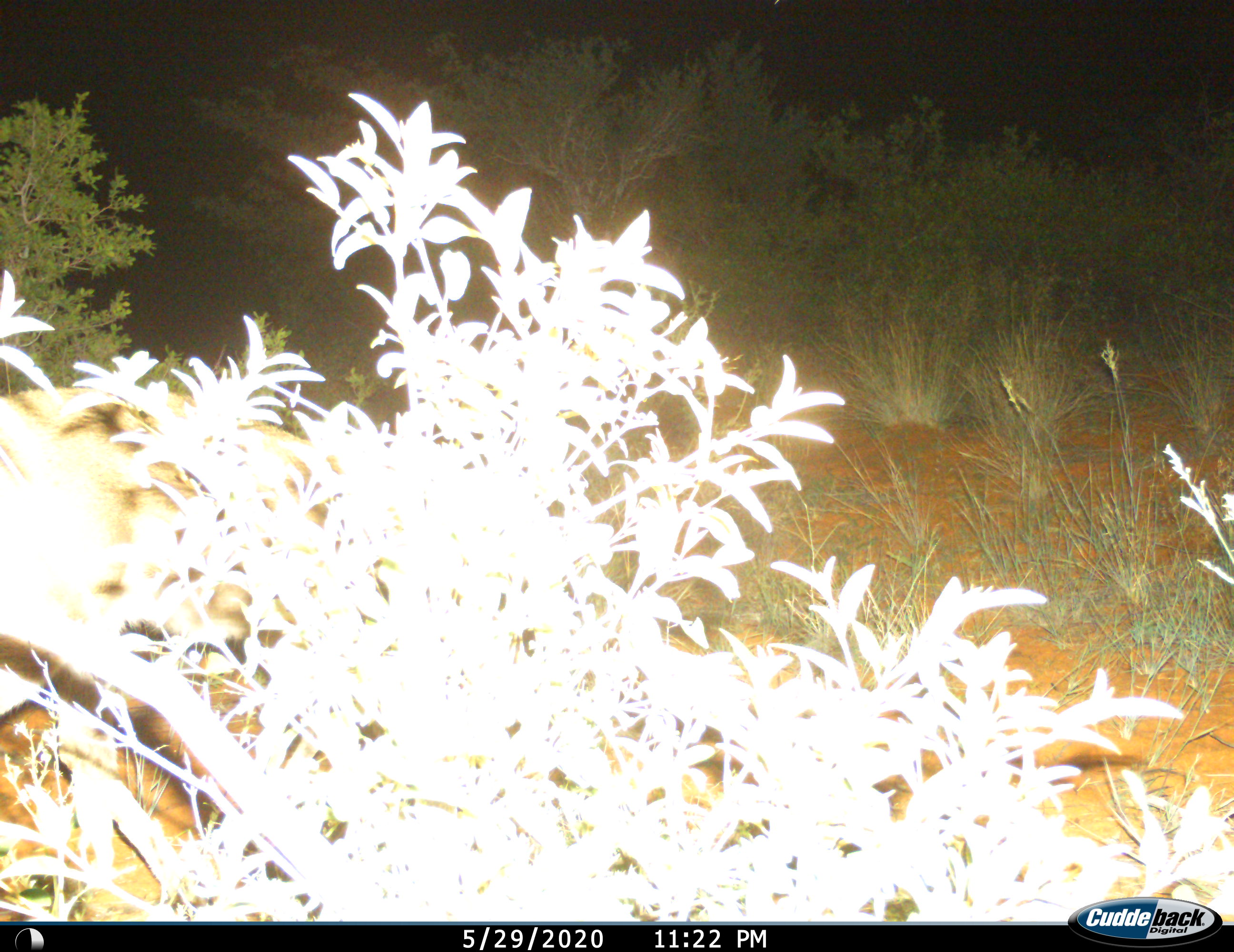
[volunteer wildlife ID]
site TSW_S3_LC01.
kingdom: Animalia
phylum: Chordata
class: Mammalia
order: Artiodactyla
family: Bovidae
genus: Sylvicapra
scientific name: Sylvicapra grimmia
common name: common duiker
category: duikercommongrey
Duikercommongrey (common duiker) (Sylvicapra grimmia), count 1. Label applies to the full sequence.